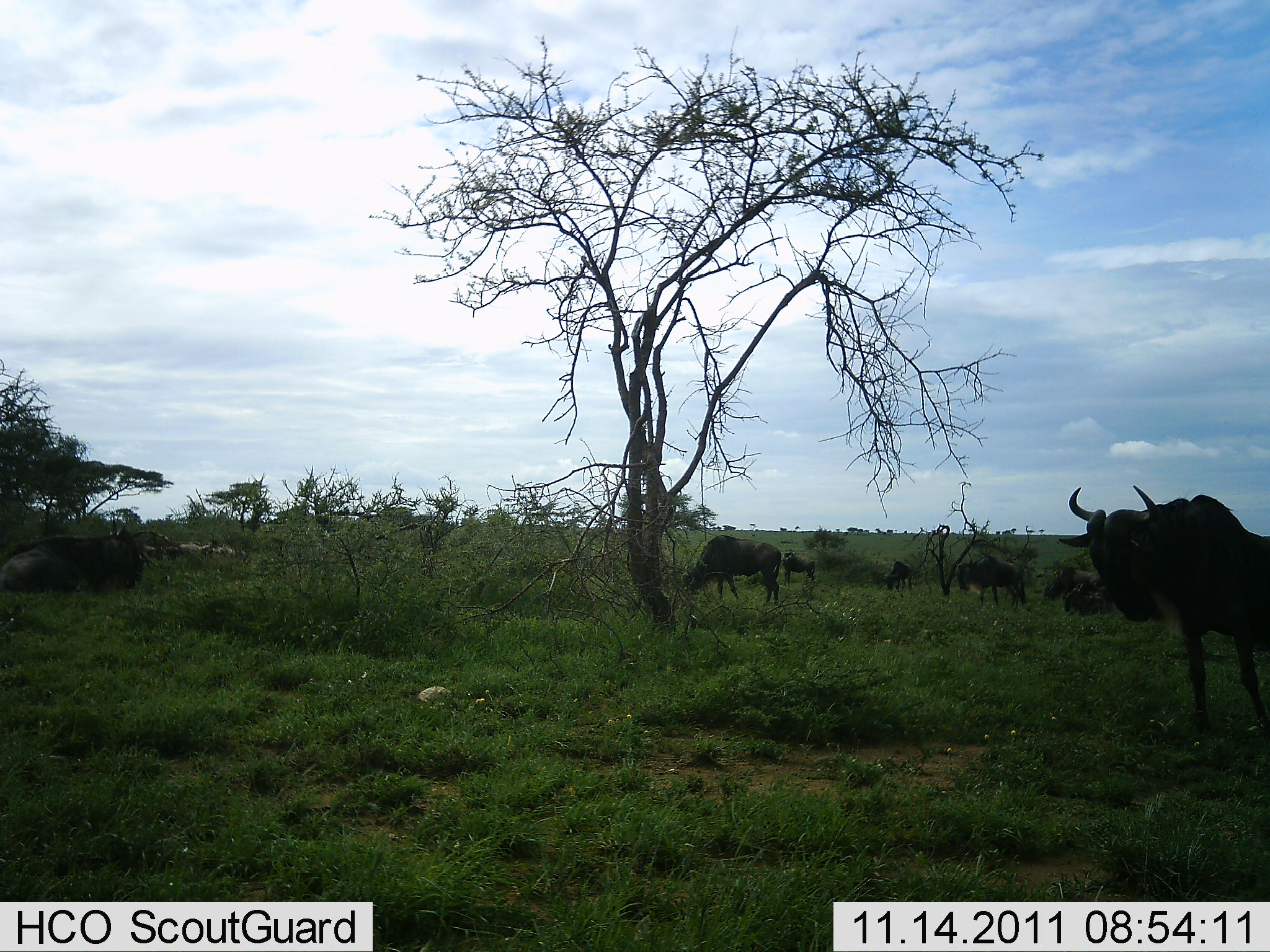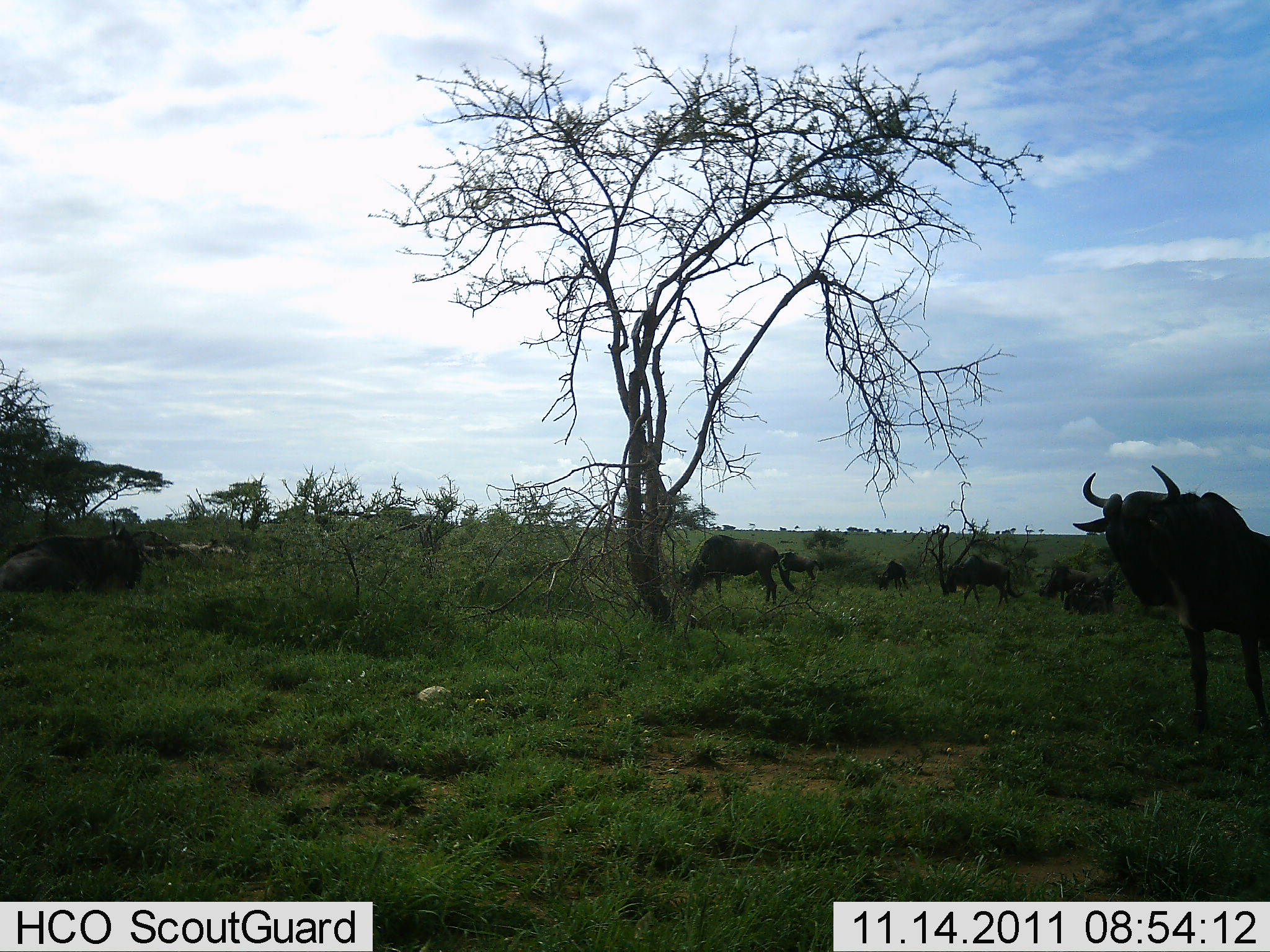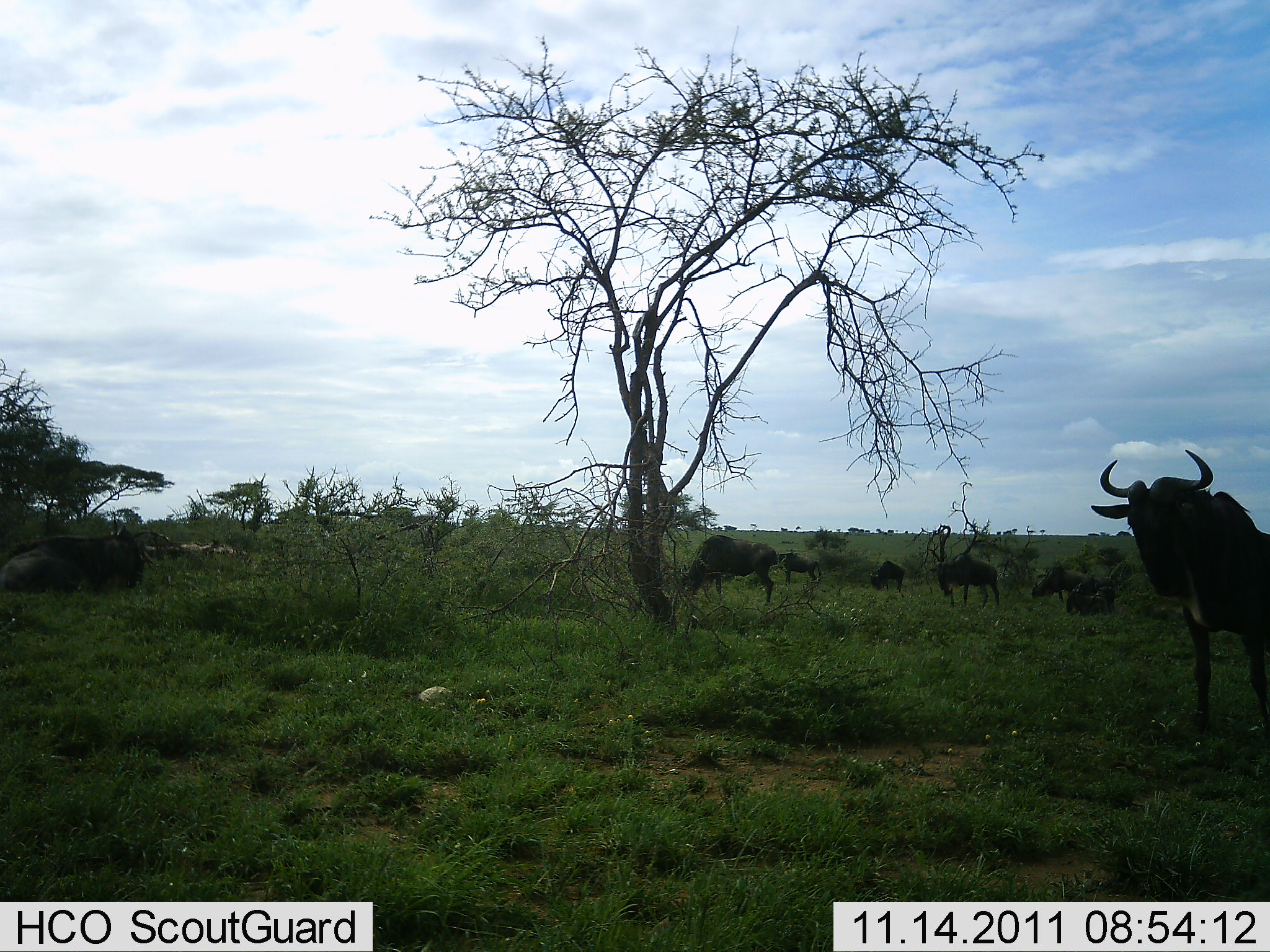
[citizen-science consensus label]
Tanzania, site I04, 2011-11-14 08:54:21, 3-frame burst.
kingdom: Animalia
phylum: Chordata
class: Mammalia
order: Artiodactyla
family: Bovidae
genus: Connochaetes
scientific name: Connochaetes taurinus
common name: blue wildebeest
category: wildebeest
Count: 6.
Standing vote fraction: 59%.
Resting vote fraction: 29%.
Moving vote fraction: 35%.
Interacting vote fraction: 0%.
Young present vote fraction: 0%.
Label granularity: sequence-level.